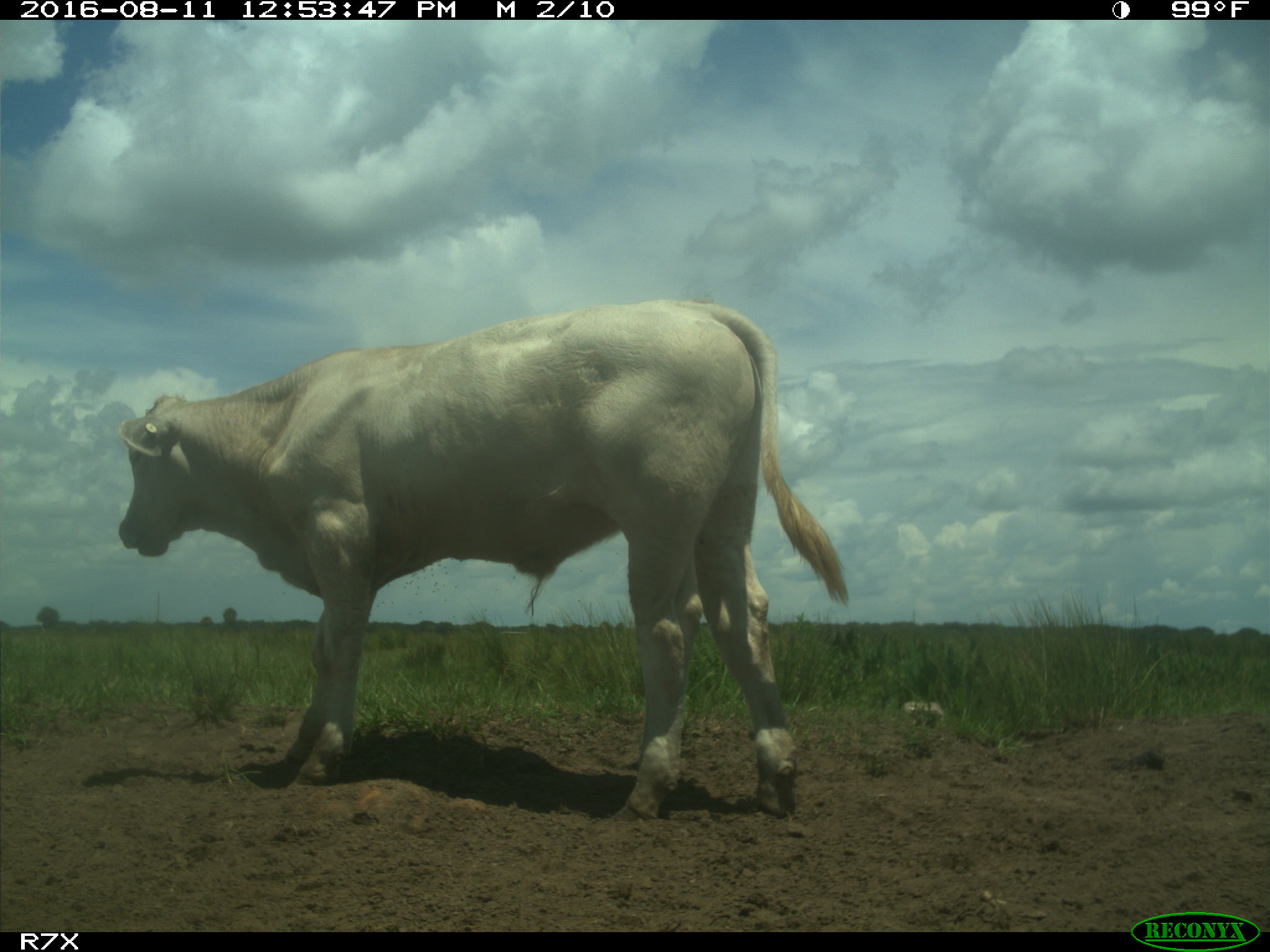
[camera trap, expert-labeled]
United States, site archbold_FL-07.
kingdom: Animalia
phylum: Chordata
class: Mammalia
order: Artiodactyla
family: Bovidae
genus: Bos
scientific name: Bos taurus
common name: domestic cow